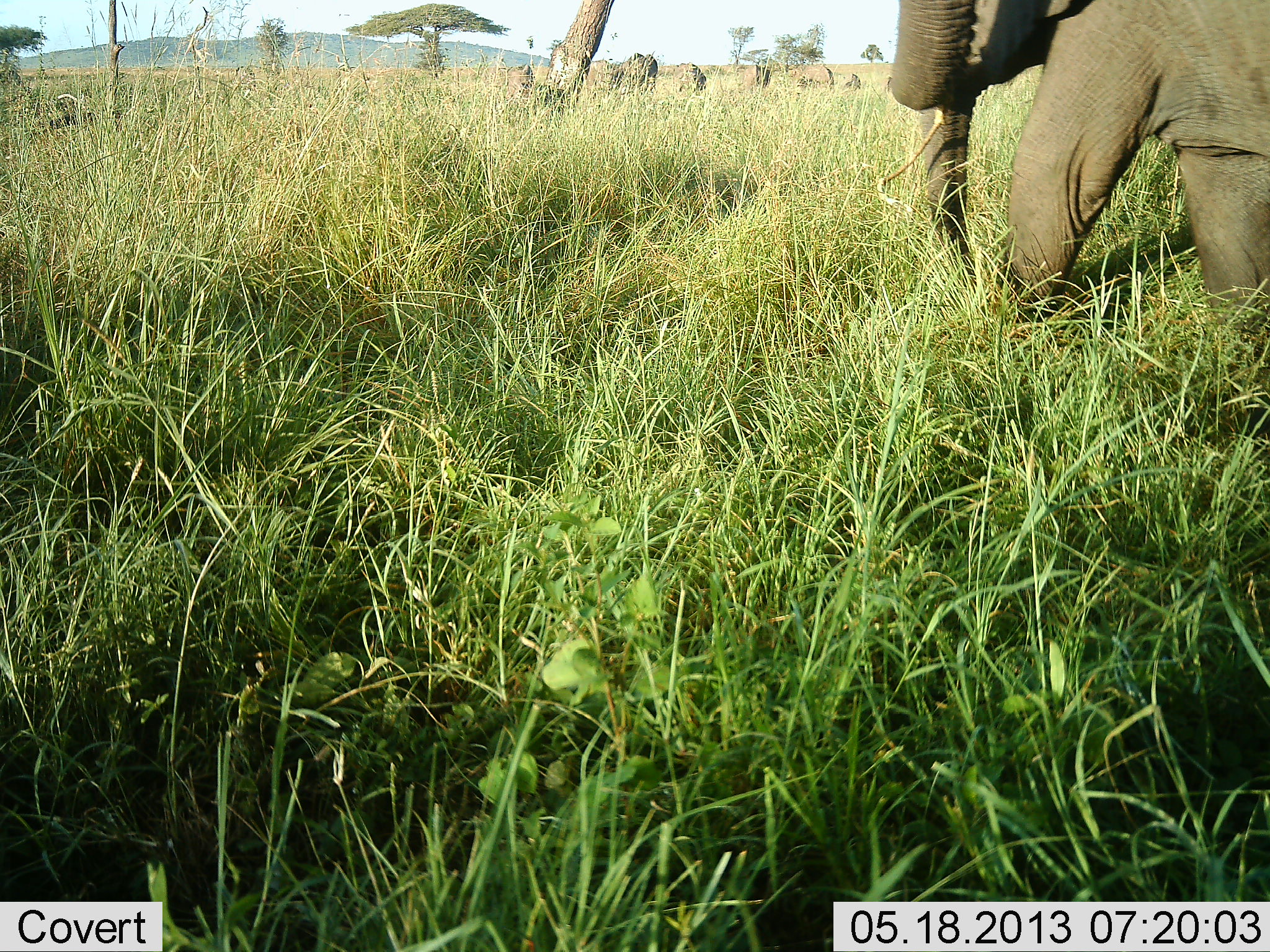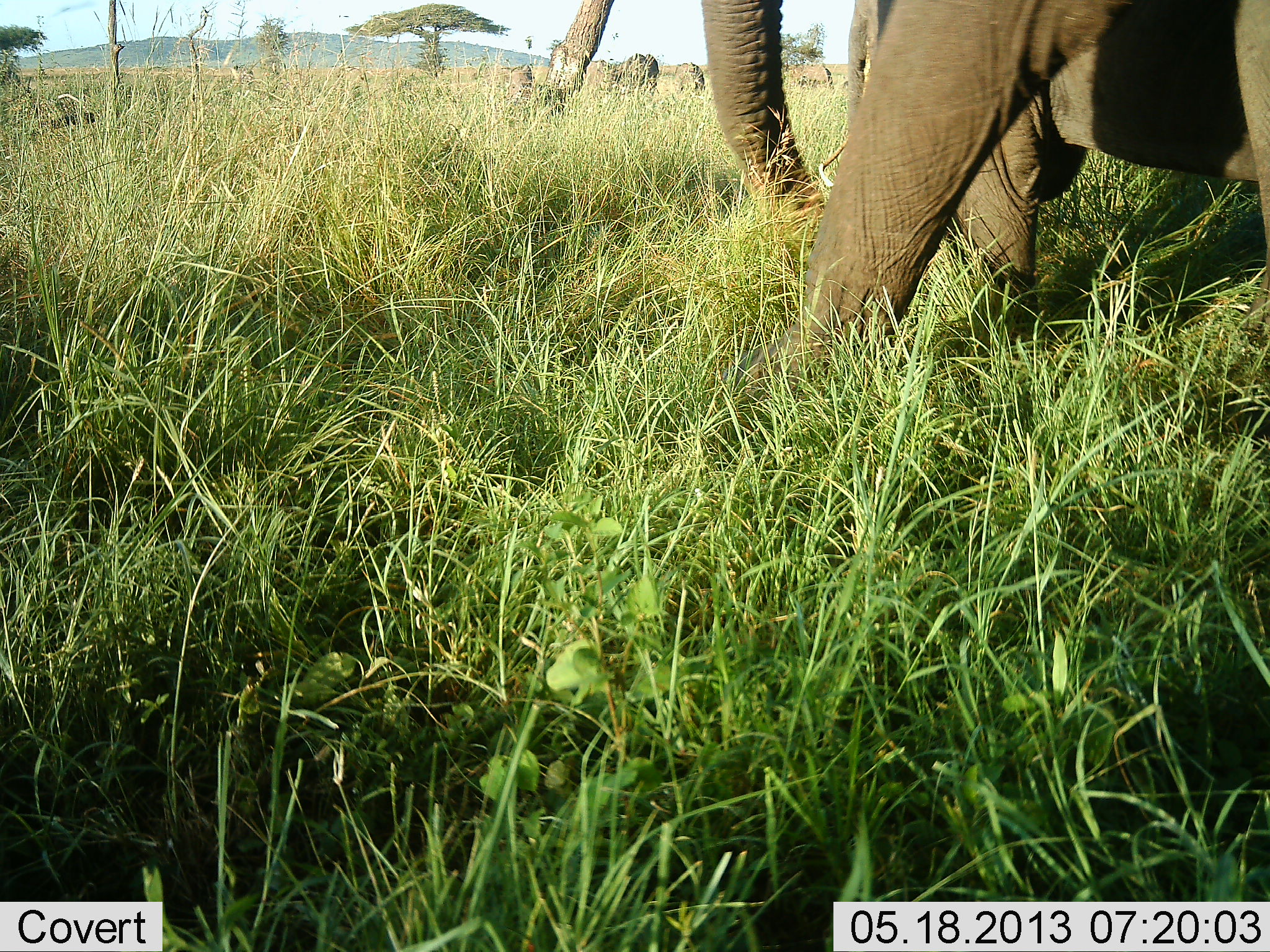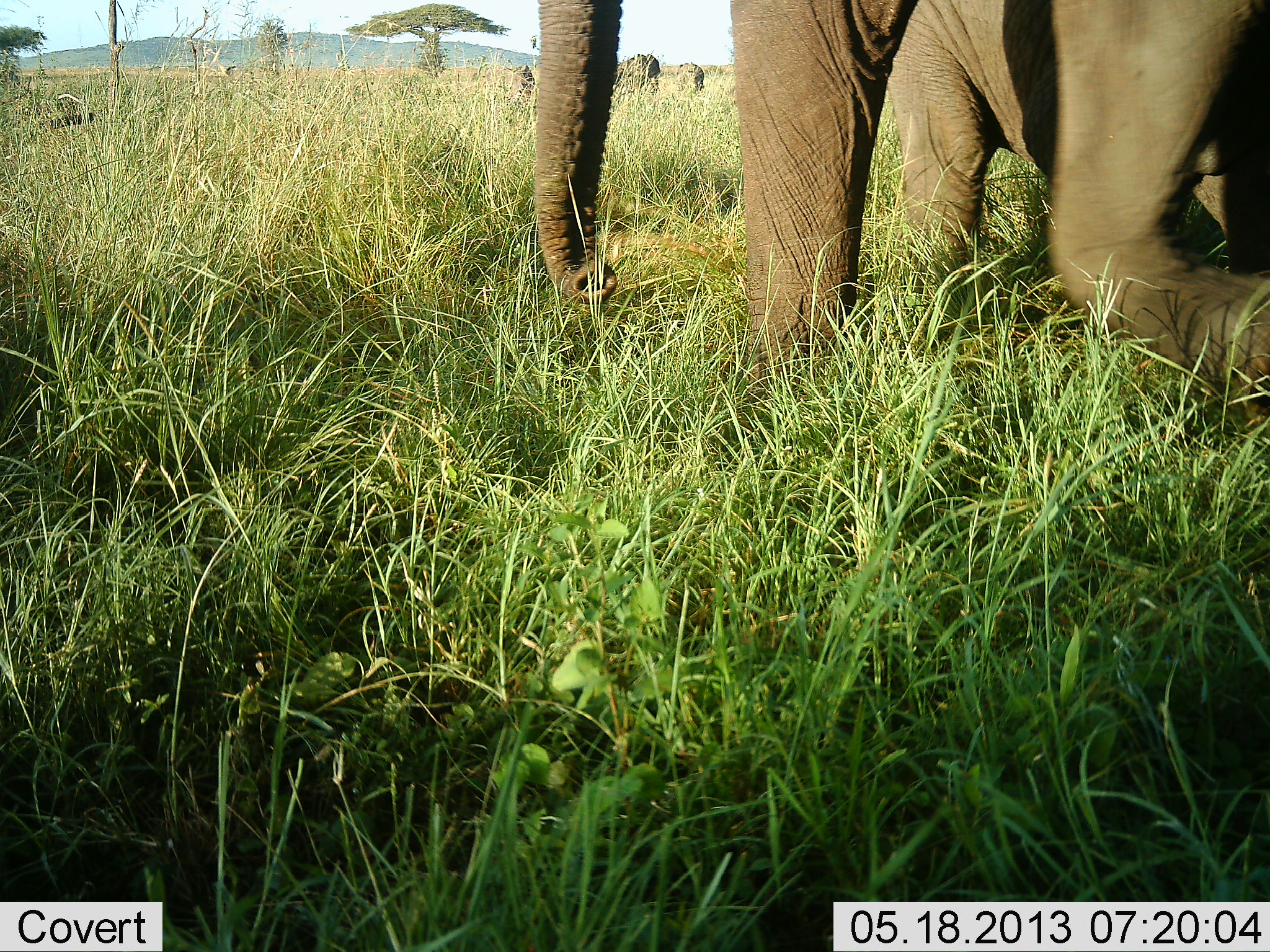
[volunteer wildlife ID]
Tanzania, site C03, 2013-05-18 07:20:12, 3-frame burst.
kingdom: Animalia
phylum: Chordata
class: Mammalia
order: Proboscidea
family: Elephantidae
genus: Loxodonta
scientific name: Loxodonta africana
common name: african bush elephant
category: elephant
Elephant (african bush elephant) (Loxodonta africana), count 4. Behavior (volunteer vote fractions): standing 32%, resting 3%, moving 94%, interacting 10%. Young present (vote fraction): 16%. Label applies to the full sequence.